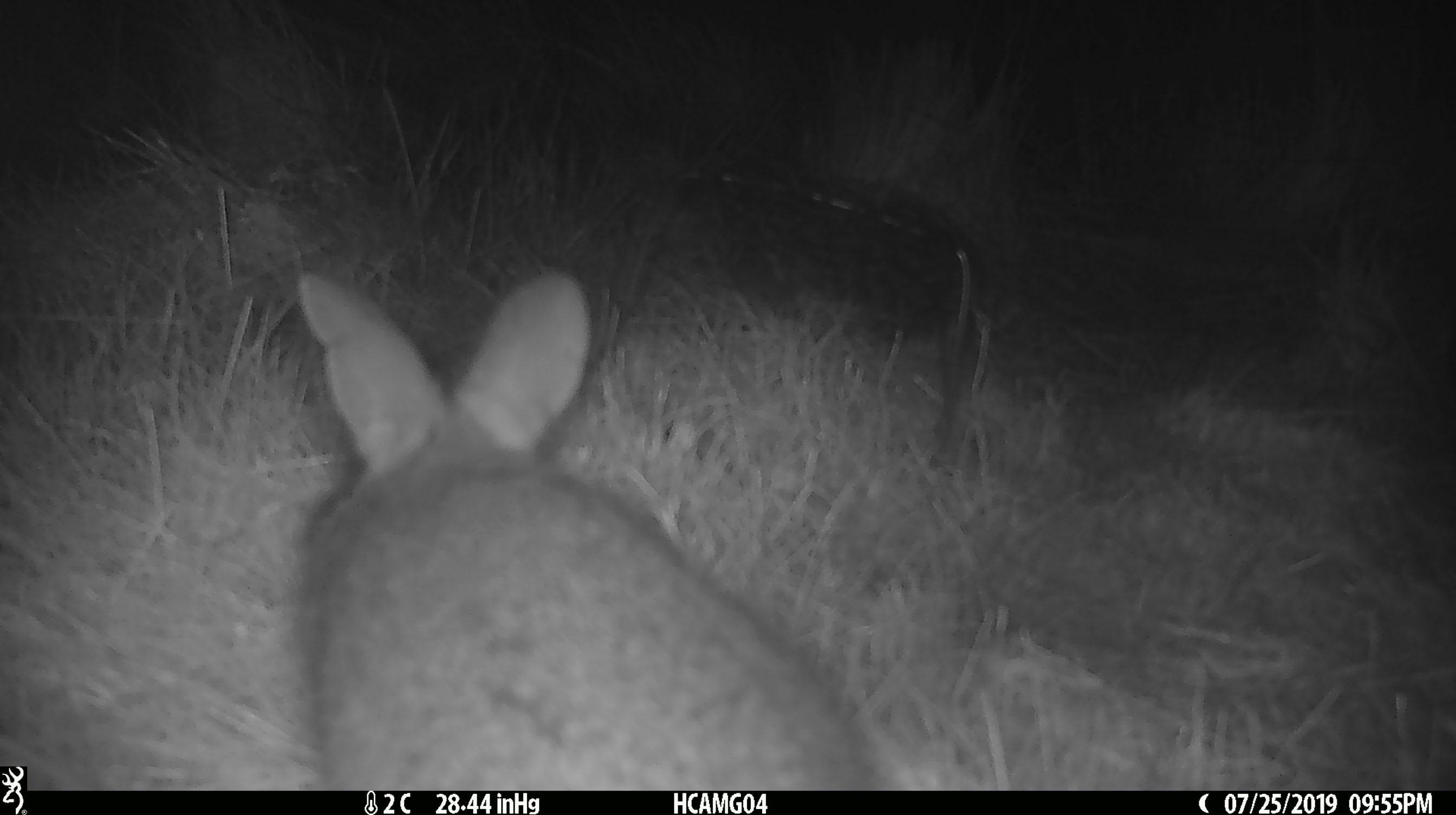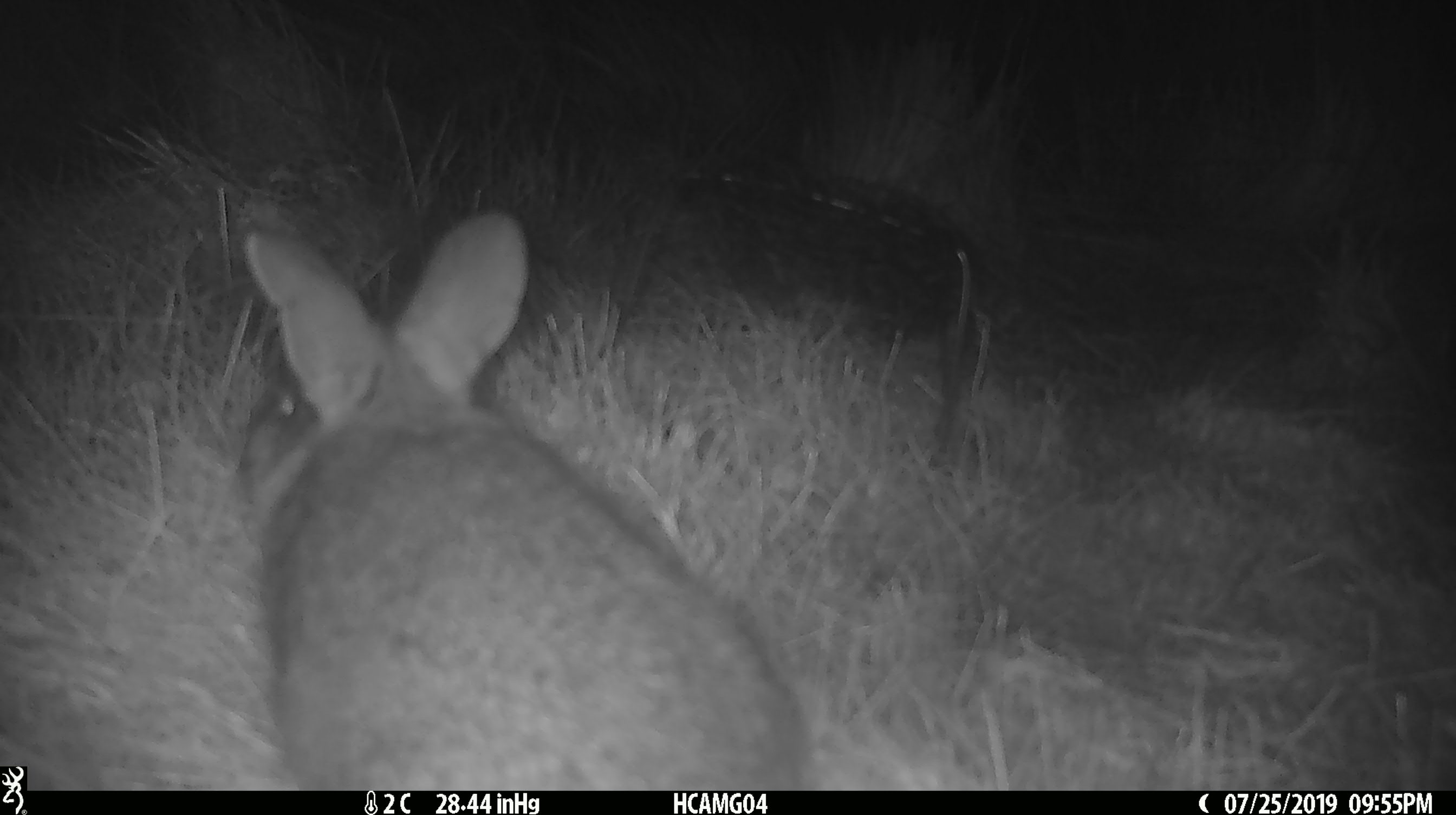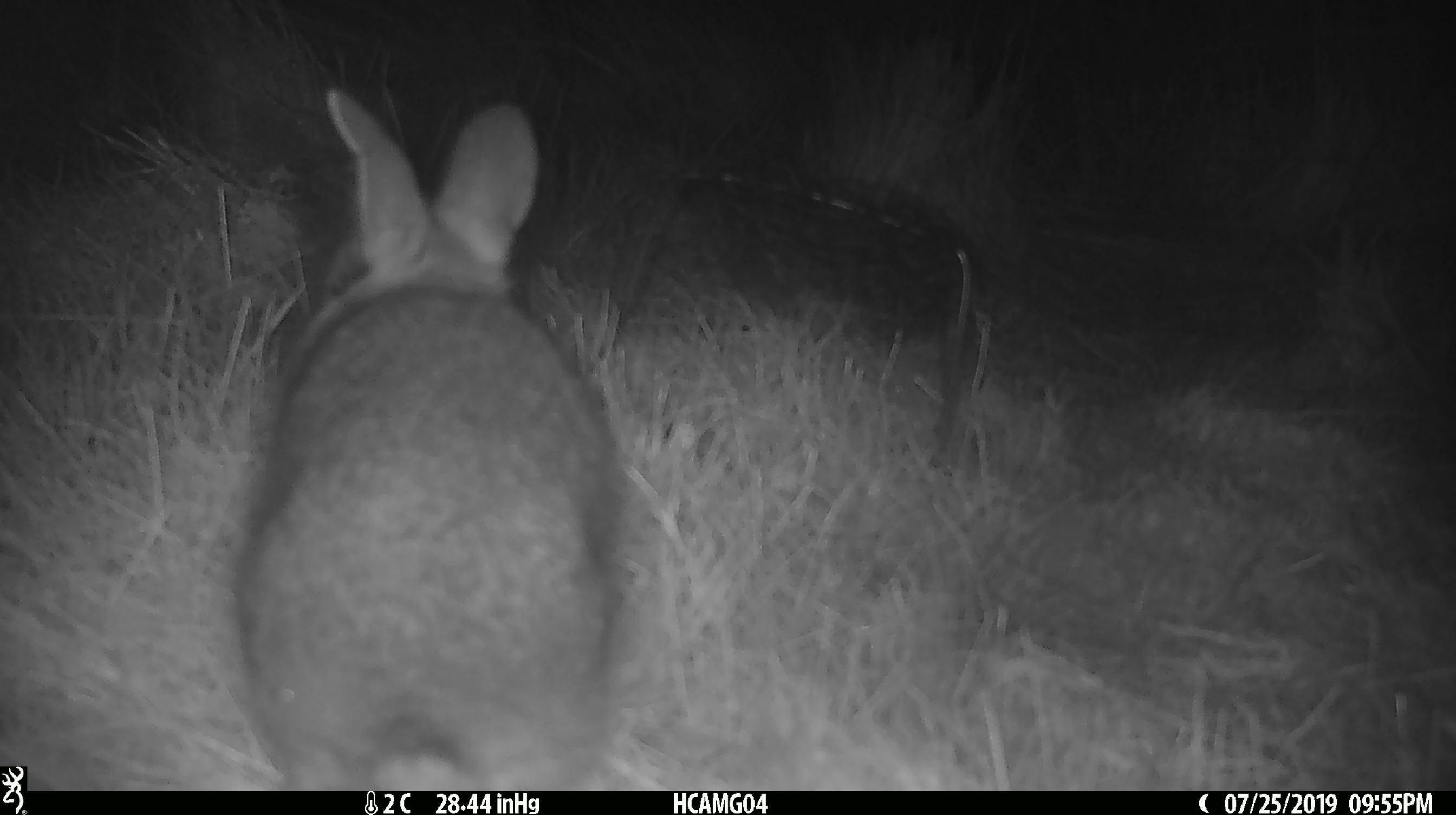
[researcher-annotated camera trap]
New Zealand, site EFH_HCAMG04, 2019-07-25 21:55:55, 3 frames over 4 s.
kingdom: Animalia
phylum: Chordata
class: Mammalia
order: Lagomorpha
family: Leporidae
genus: Oryctolagus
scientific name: Oryctolagus cuniculus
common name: european rabbit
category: rabbit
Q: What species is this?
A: Rabbit (european rabbit) (Oryctolagus cuniculus).